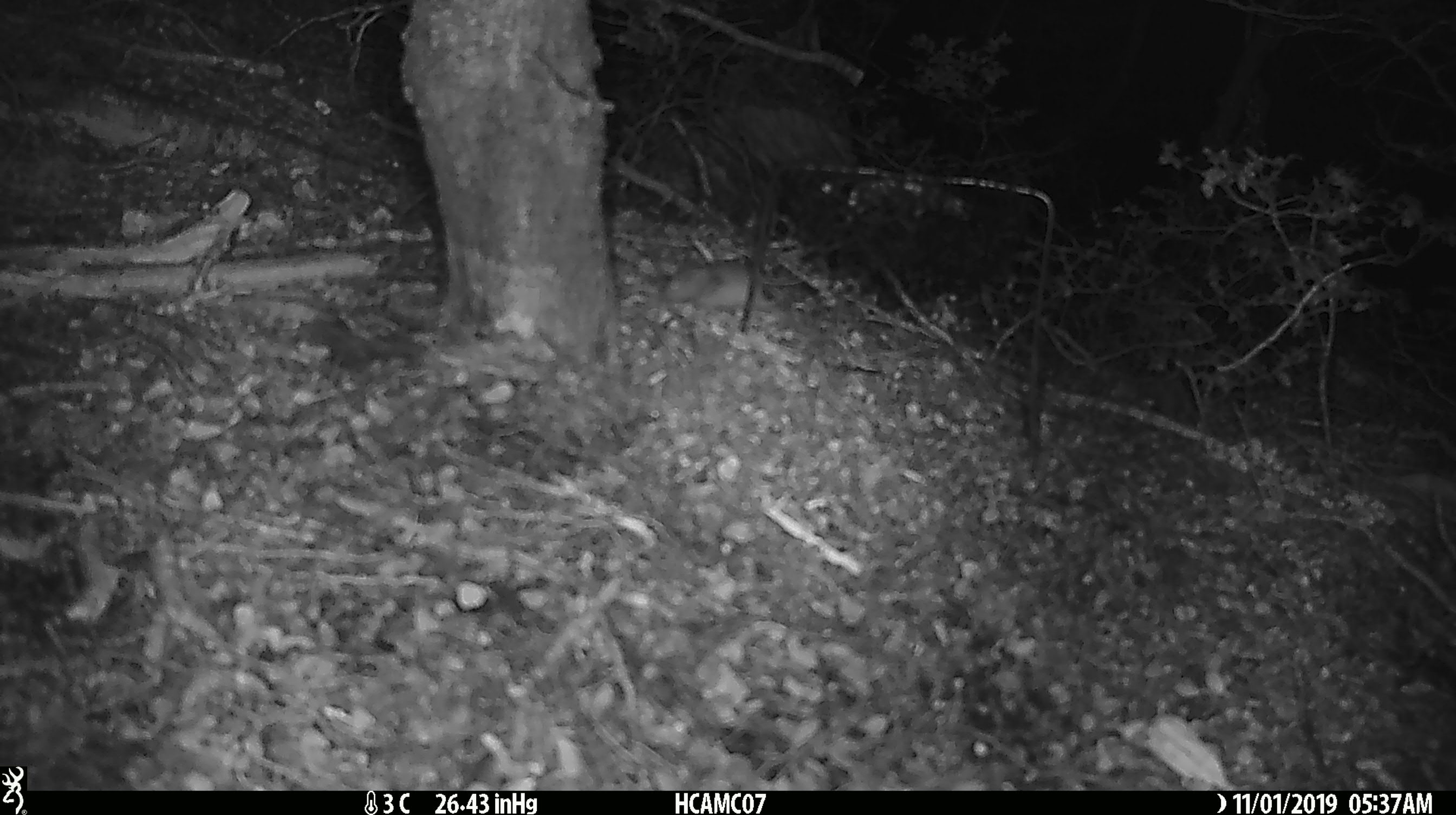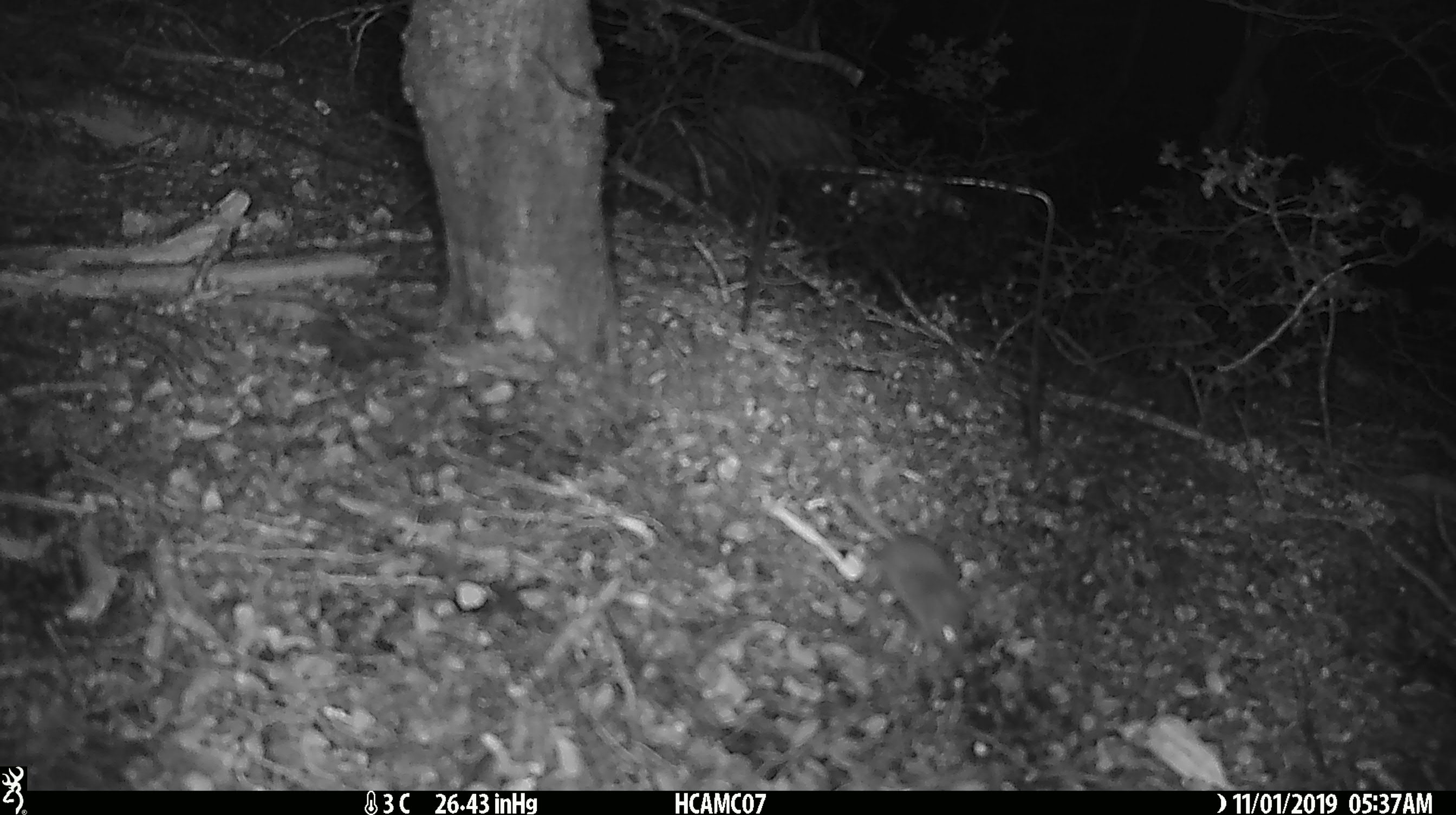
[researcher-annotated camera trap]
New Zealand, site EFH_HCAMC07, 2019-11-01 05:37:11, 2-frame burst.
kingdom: Animalia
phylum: Chordata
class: Mammalia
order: Rodentia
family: Muridae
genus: Mus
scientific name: Mus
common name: mouse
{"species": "mouse (Mus)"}